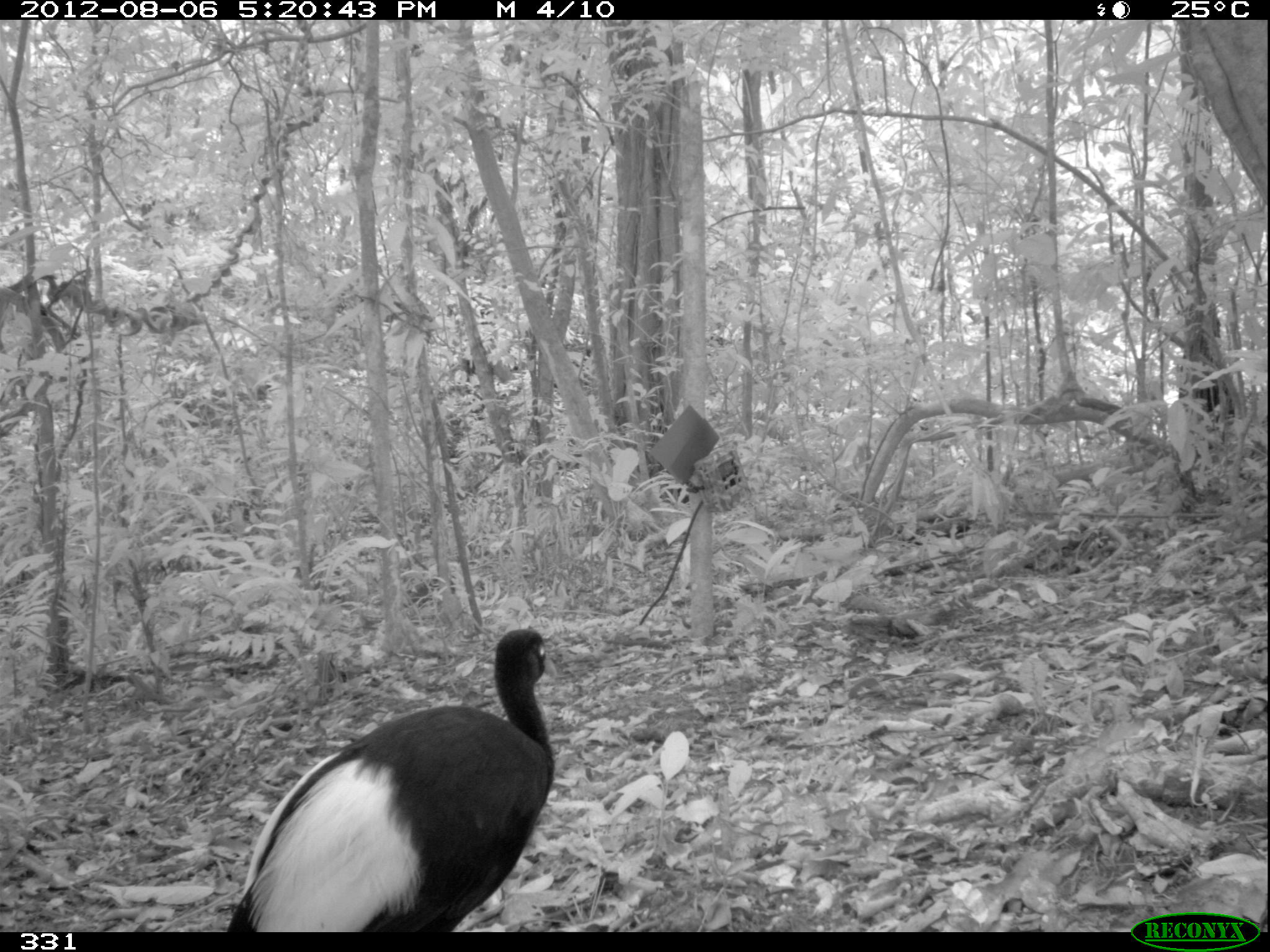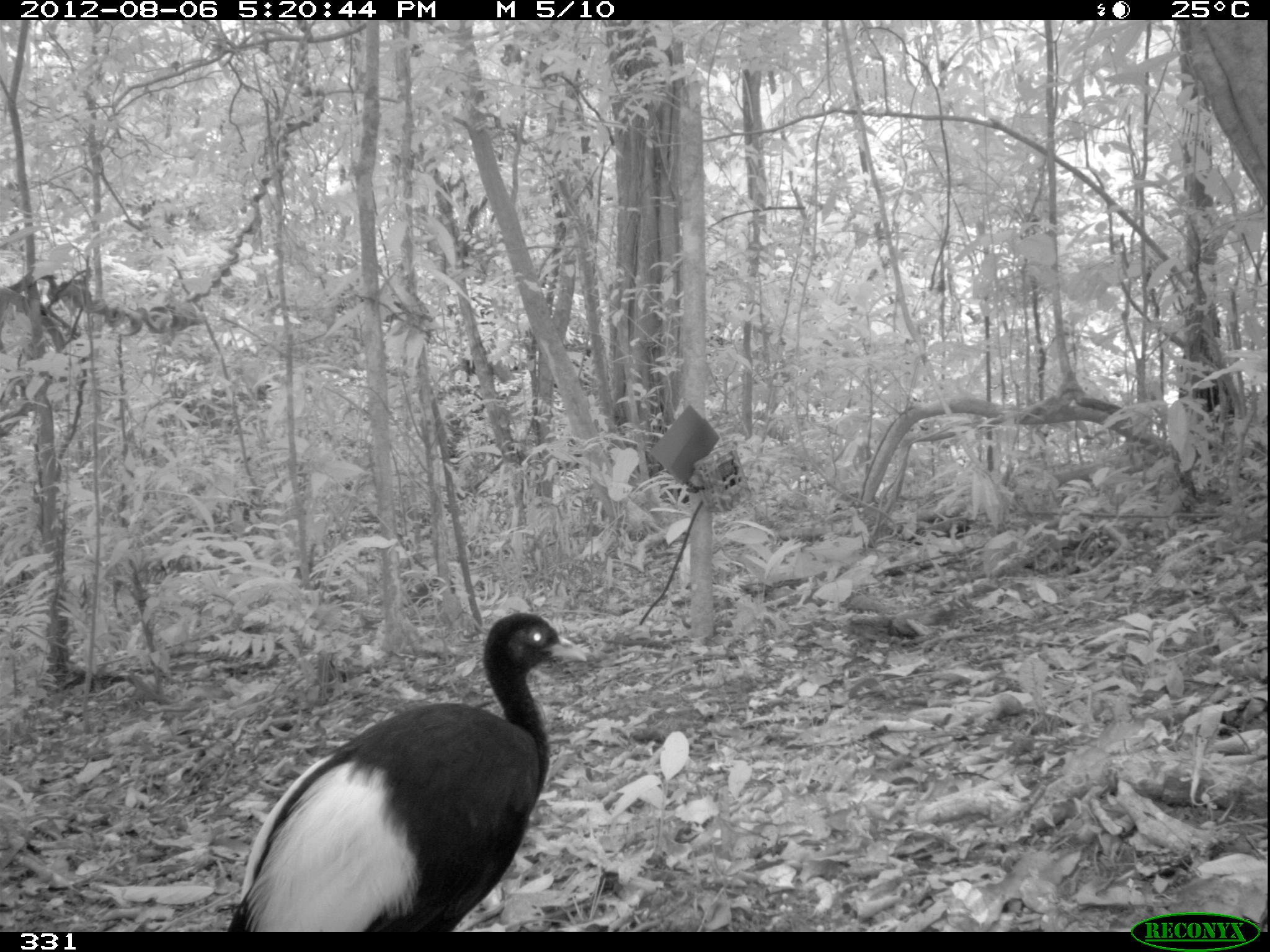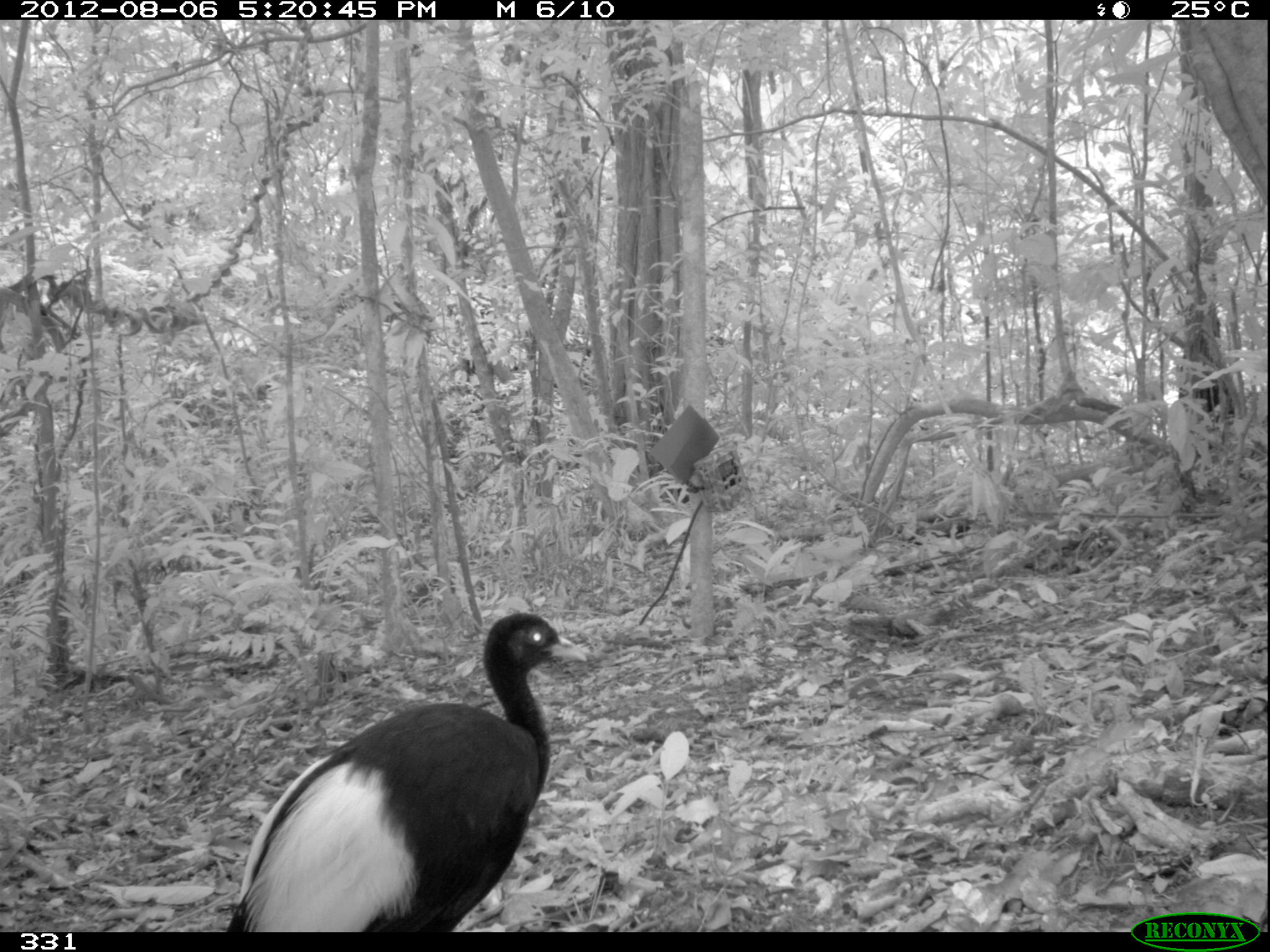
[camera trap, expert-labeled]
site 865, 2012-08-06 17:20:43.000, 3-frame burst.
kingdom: Animalia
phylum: Chordata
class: Aves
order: Gruiformes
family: Psophiidae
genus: Psophia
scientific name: Psophia leucoptera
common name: pale-winged trumpeter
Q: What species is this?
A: Psophia leucoptera (pale-winged trumpeter).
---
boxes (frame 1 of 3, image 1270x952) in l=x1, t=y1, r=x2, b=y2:
psophia leucoptera: l=221, t=625, r=557, b=930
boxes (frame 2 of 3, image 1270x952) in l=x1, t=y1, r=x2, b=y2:
psophia leucoptera: l=219, t=609, r=589, b=932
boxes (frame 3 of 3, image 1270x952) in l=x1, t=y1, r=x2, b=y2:
psophia leucoptera: l=224, t=610, r=586, b=932